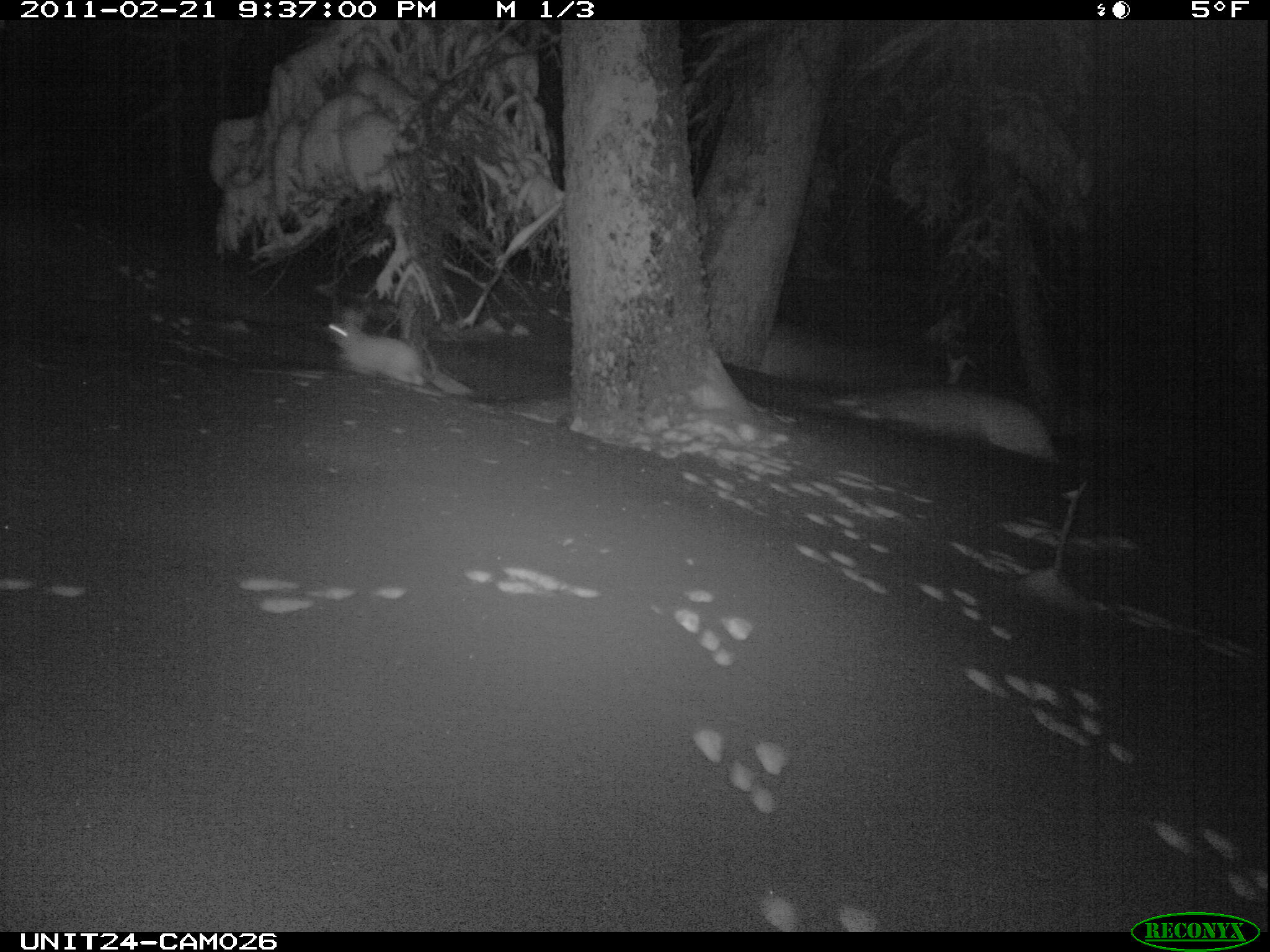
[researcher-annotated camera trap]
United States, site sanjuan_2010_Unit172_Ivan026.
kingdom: Animalia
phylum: Chordata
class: Mammalia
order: Lagomorpha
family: Leporidae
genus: Lepus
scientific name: Lepus americanus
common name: snowshoe hare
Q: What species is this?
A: Lepus americanus (snowshoe hare).